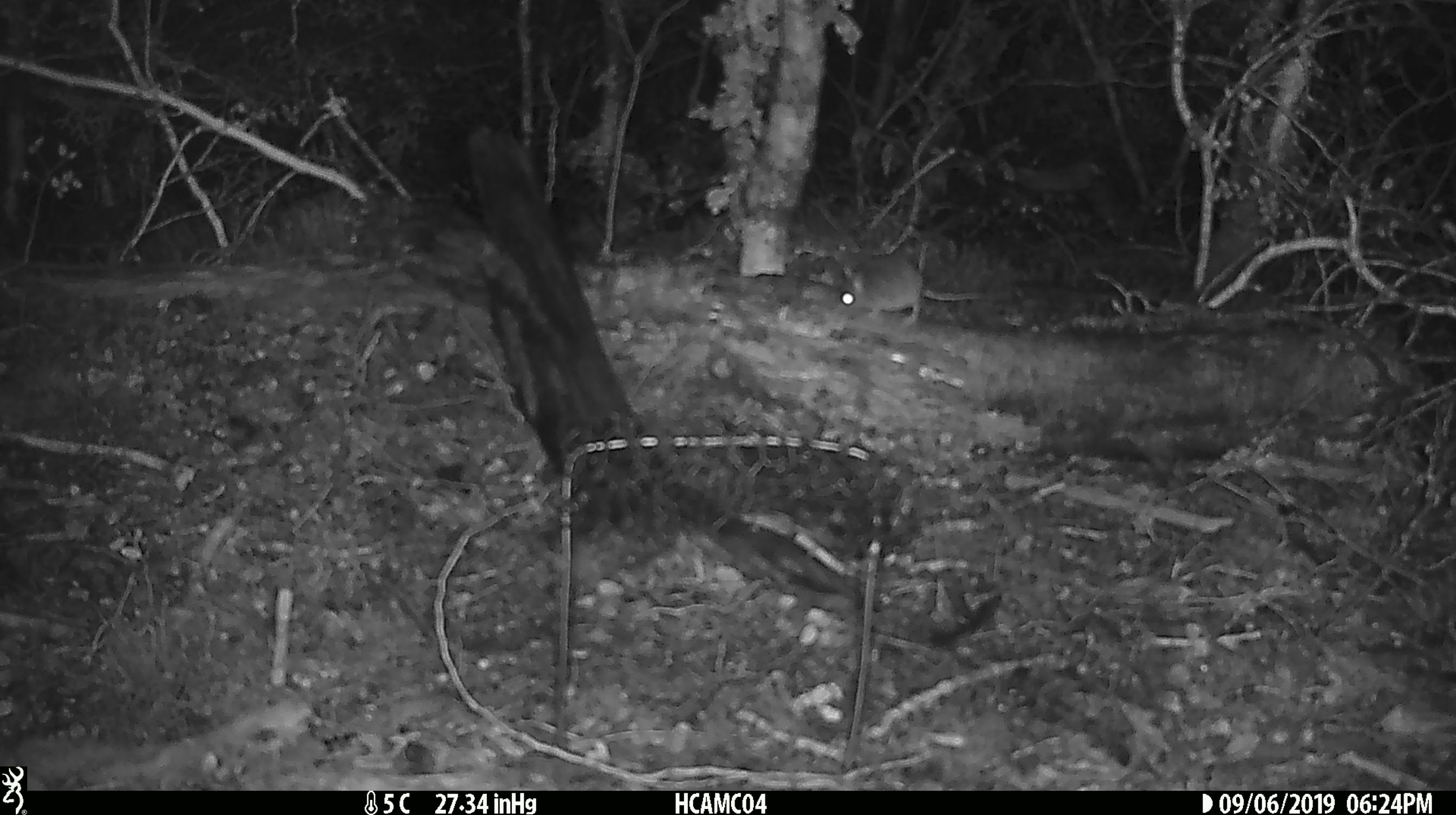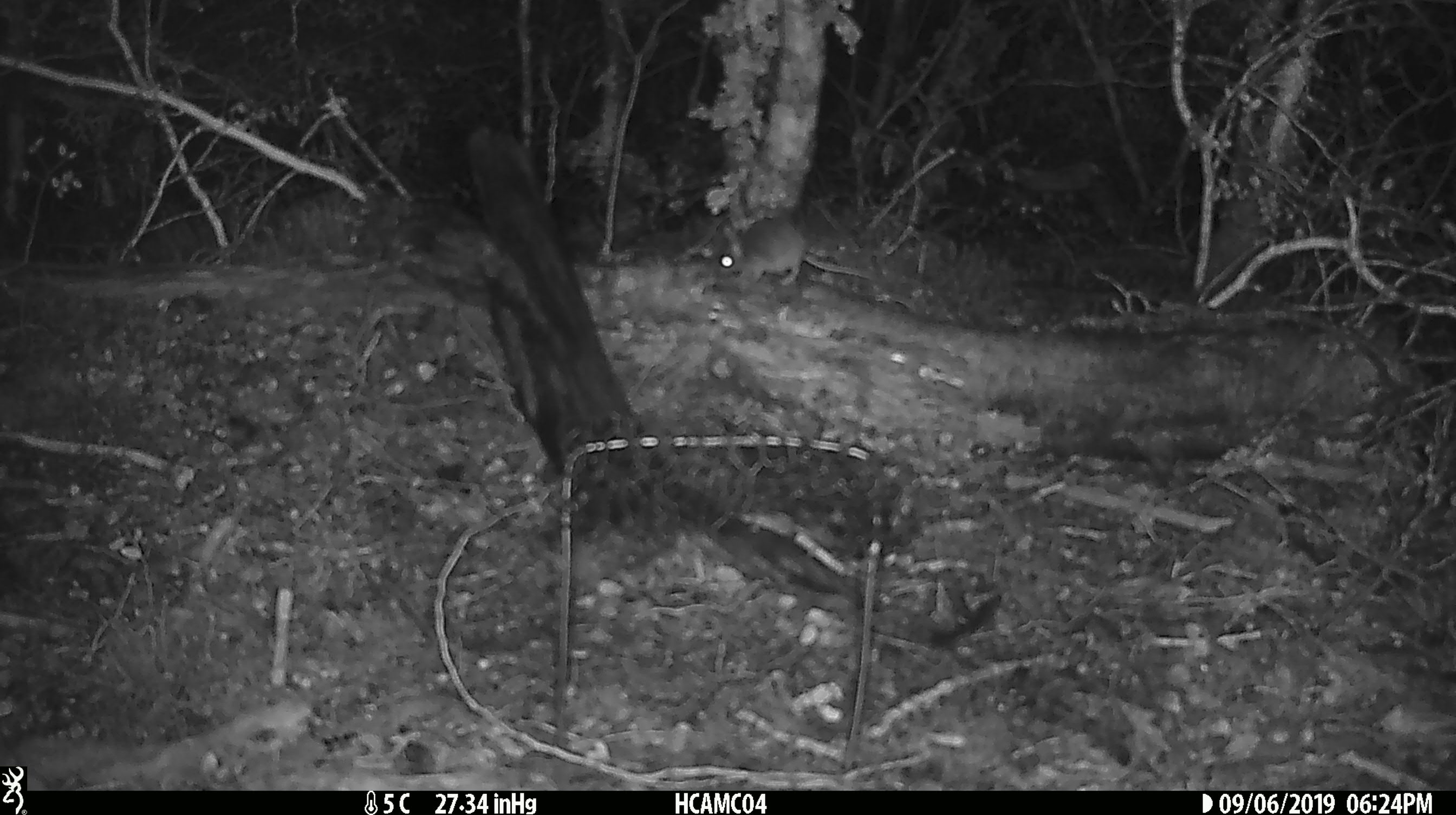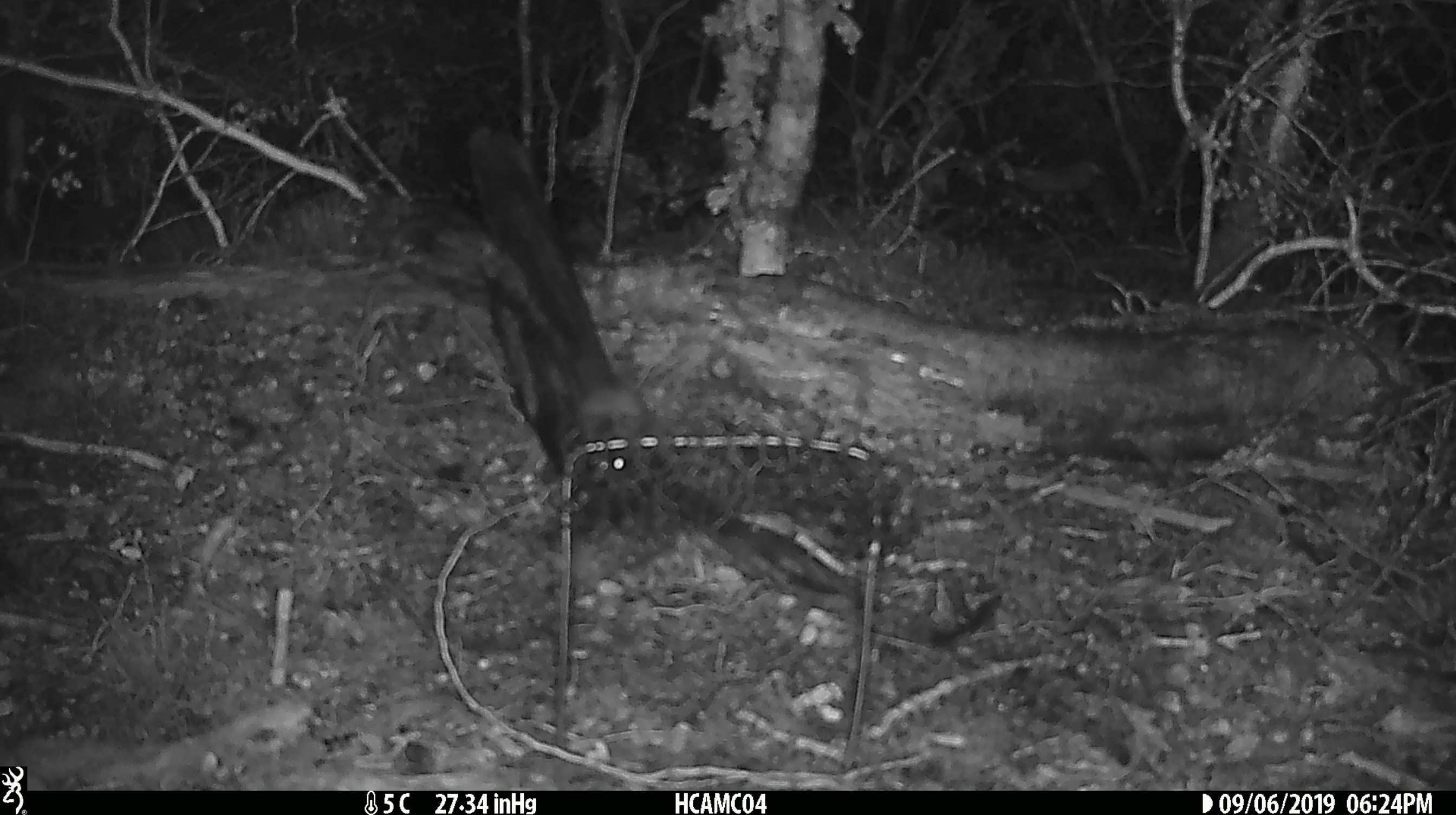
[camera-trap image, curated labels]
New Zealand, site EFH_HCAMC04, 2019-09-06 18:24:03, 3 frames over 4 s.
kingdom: Animalia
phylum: Chordata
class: Mammalia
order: Rodentia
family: Muridae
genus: Mus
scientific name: Mus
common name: mouse